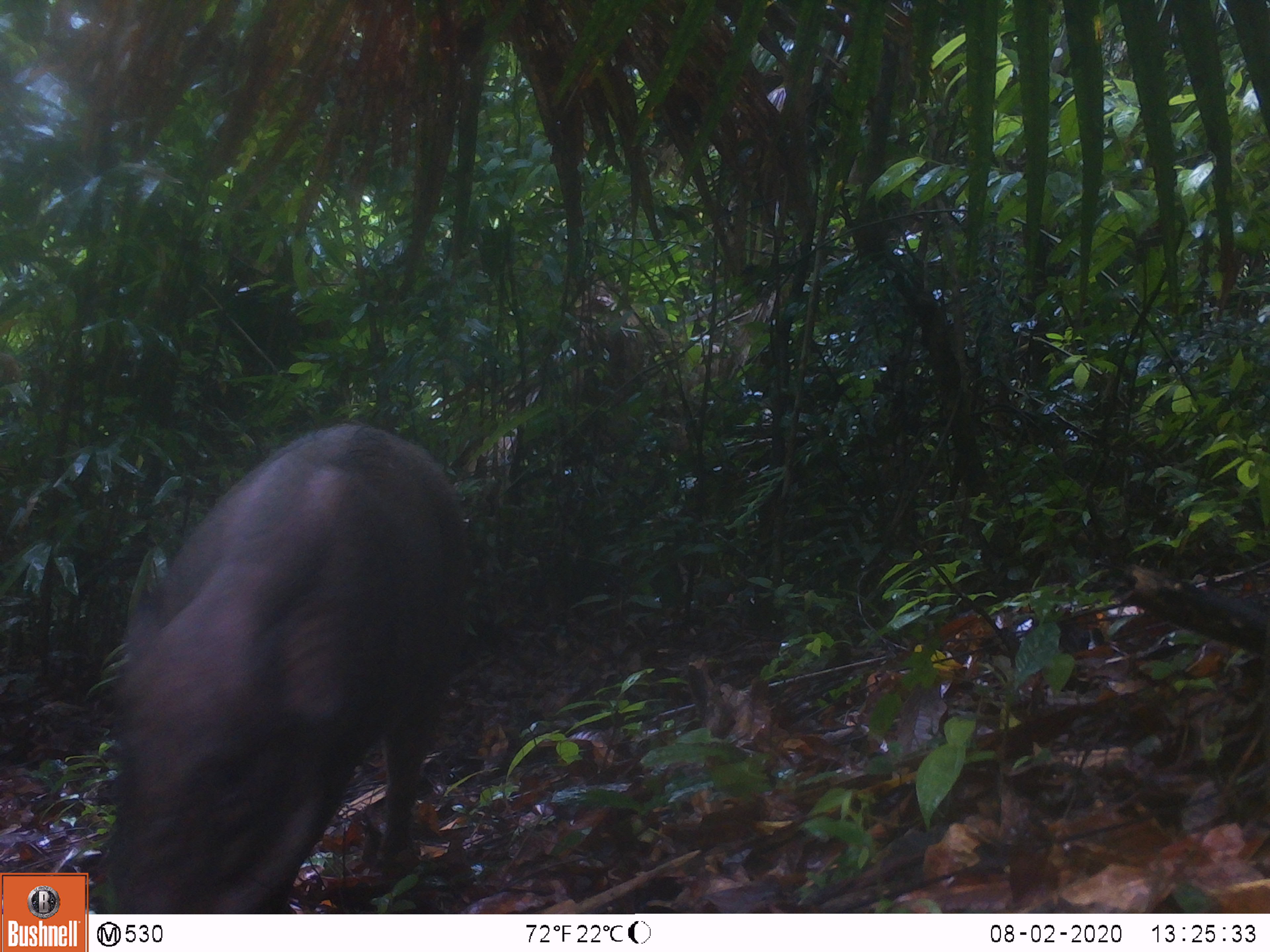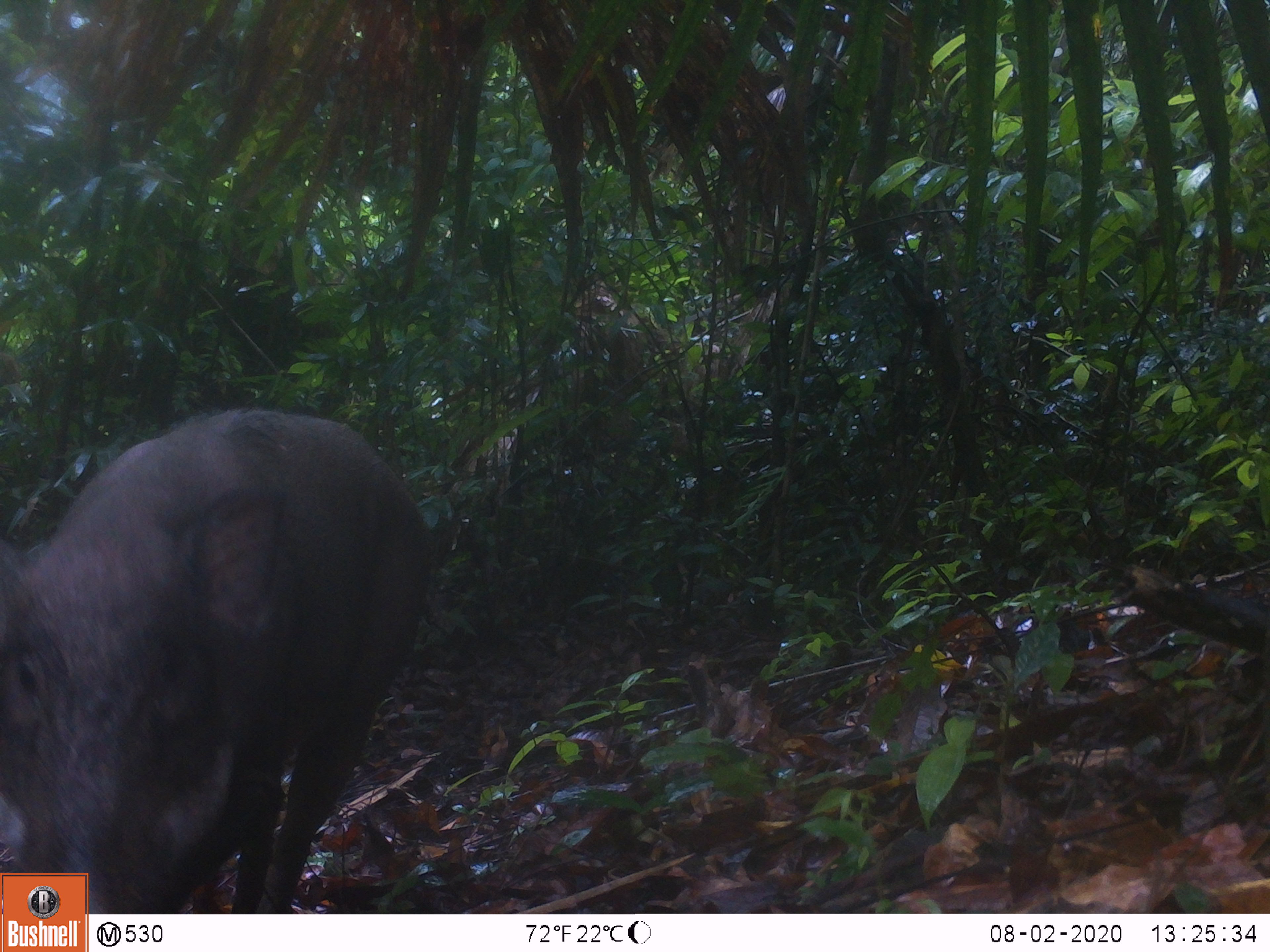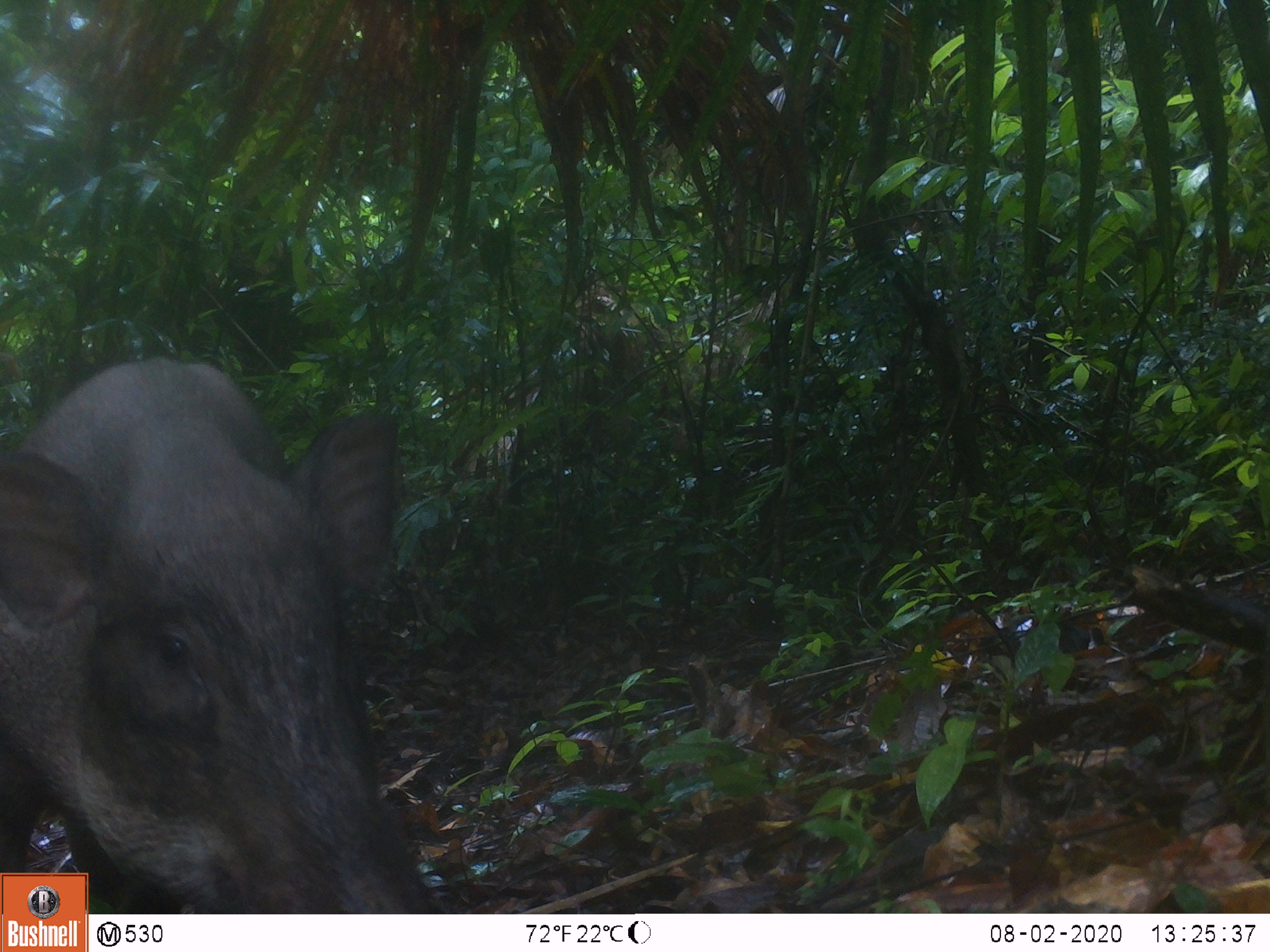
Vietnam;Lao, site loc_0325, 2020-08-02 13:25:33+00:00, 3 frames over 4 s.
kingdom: Animalia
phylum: Chordata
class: Mammalia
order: Artiodactyla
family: Suidae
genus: Sus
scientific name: Sus scrofa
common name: eurasian wild pig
Eurasian wild pig (Sus scrofa). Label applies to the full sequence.